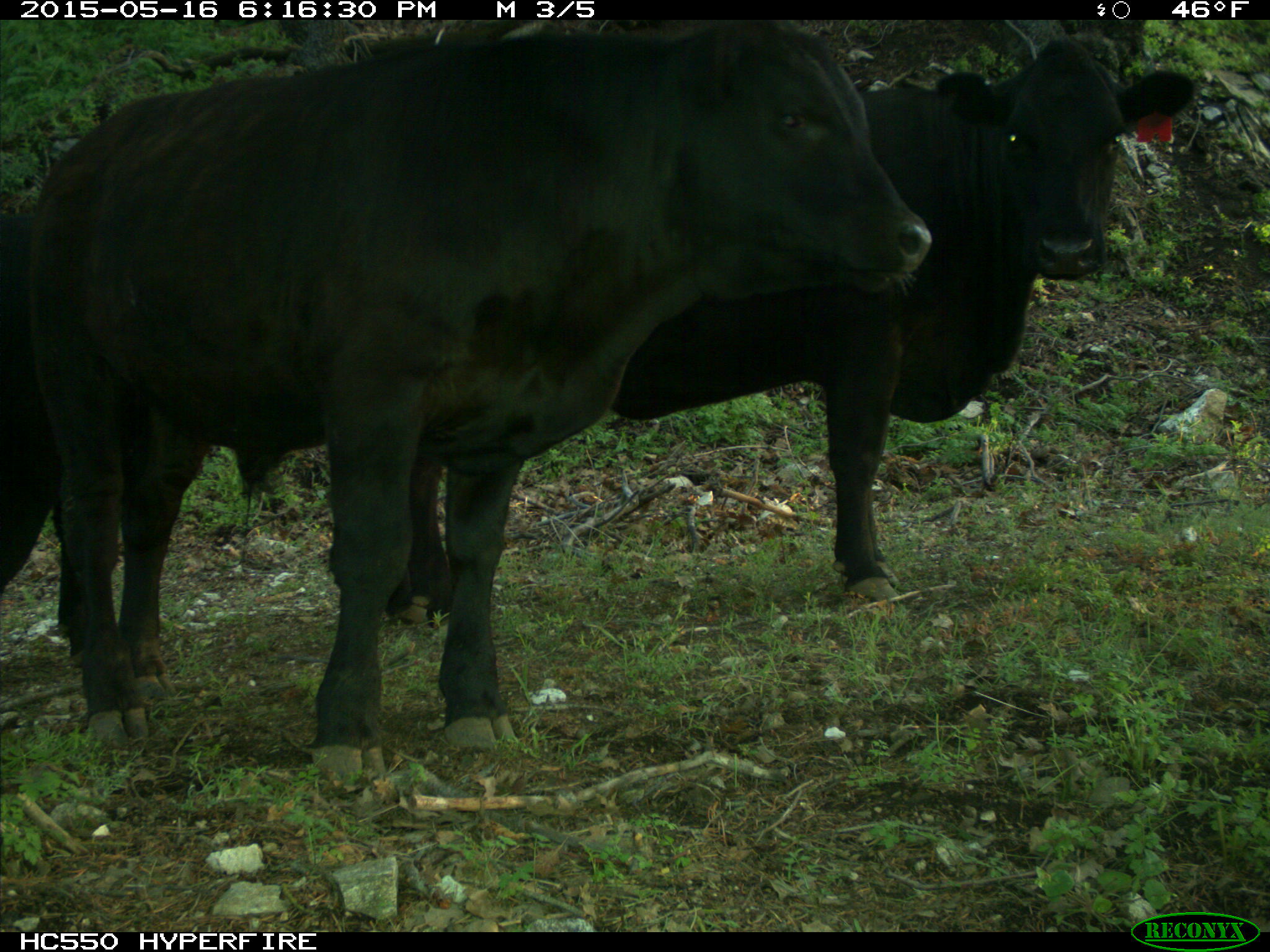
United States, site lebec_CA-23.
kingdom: Animalia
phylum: Chordata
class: Mammalia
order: Artiodactyla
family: Bovidae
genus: Bos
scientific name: Bos taurus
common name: domestic cow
Bos taurus (domestic cow).